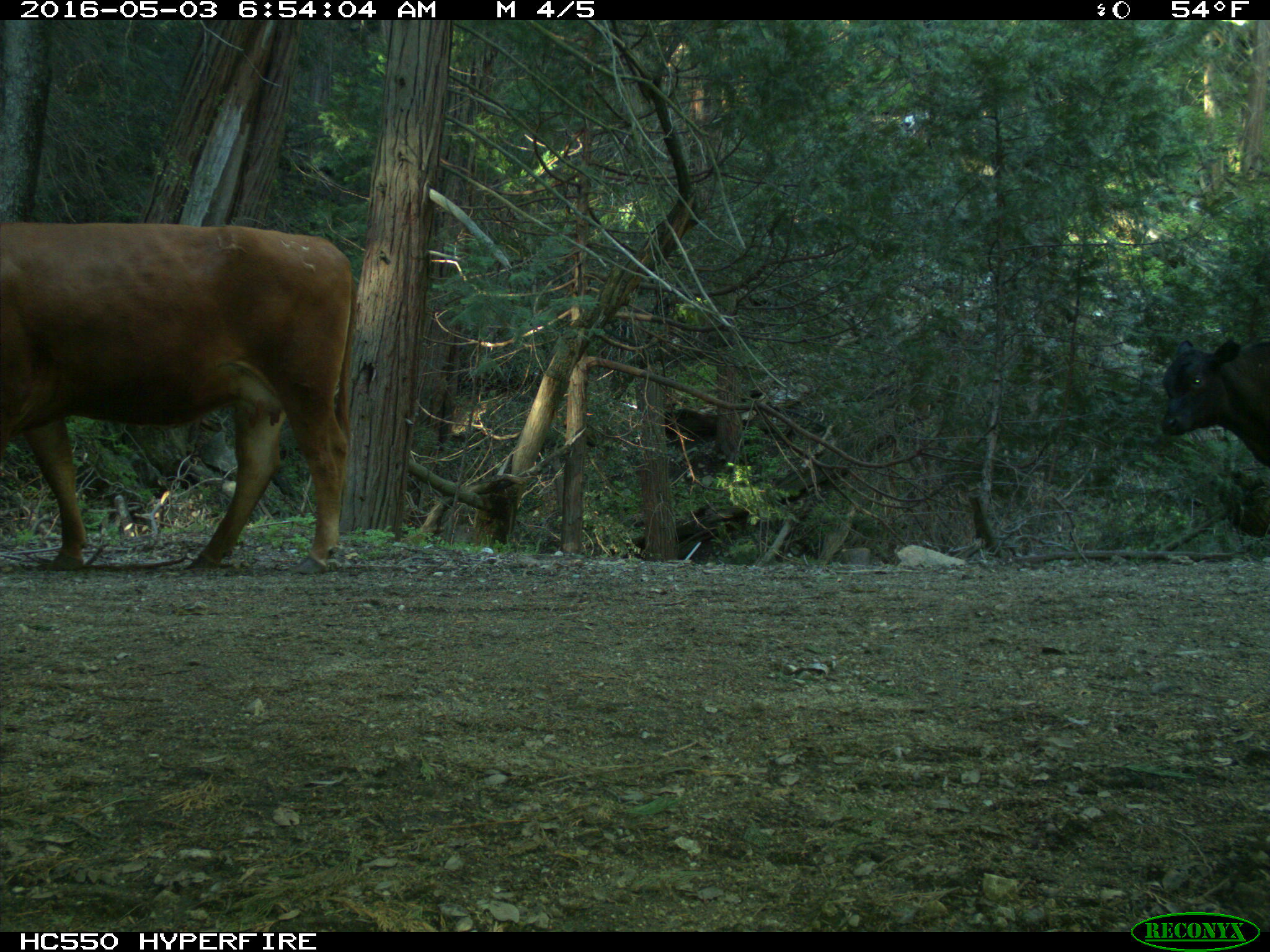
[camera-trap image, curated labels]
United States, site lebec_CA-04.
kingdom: Animalia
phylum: Chordata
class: Mammalia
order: Artiodactyla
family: Bovidae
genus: Bos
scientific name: Bos taurus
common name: domestic cow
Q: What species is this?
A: Bos taurus (domestic cow).